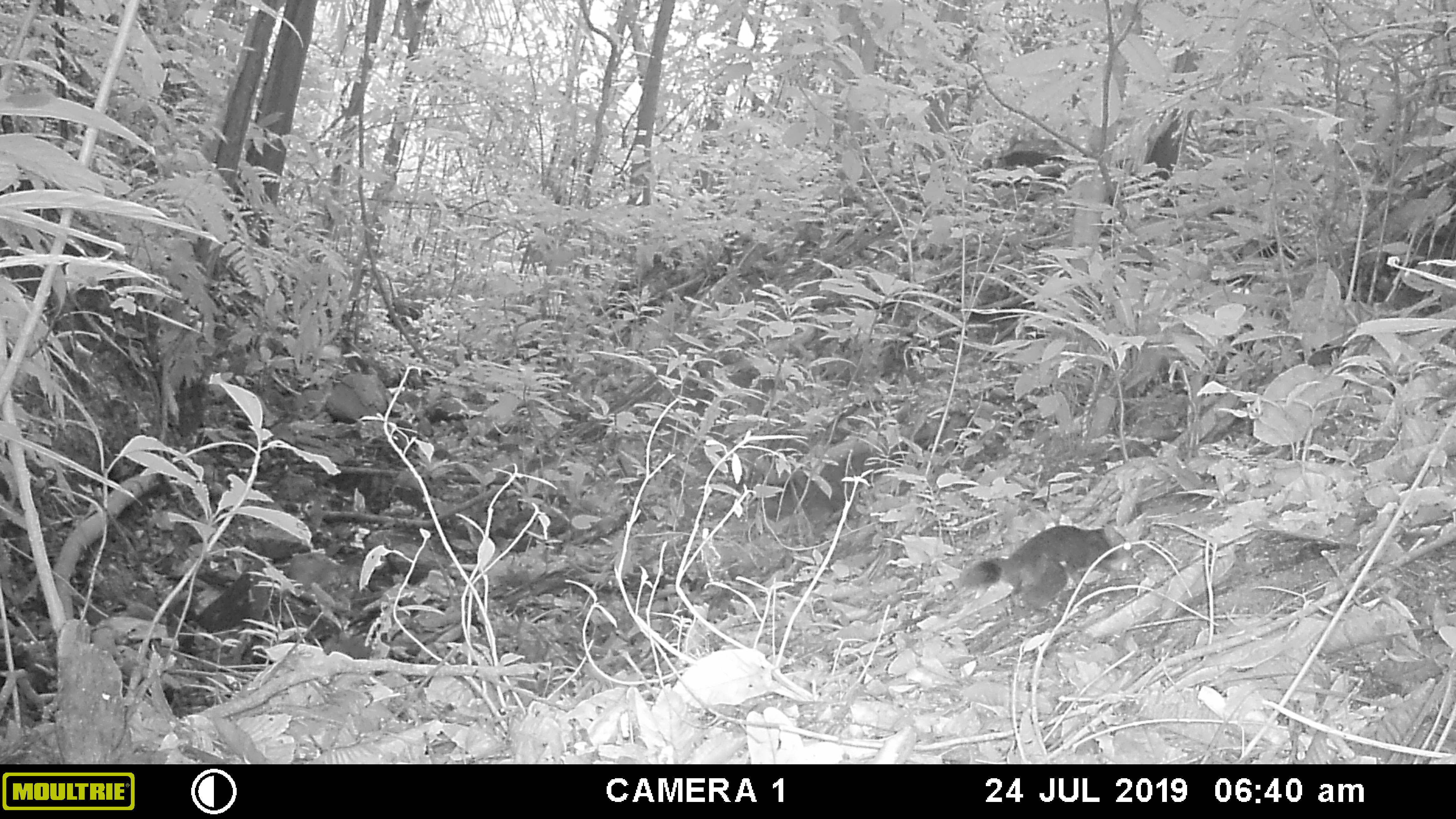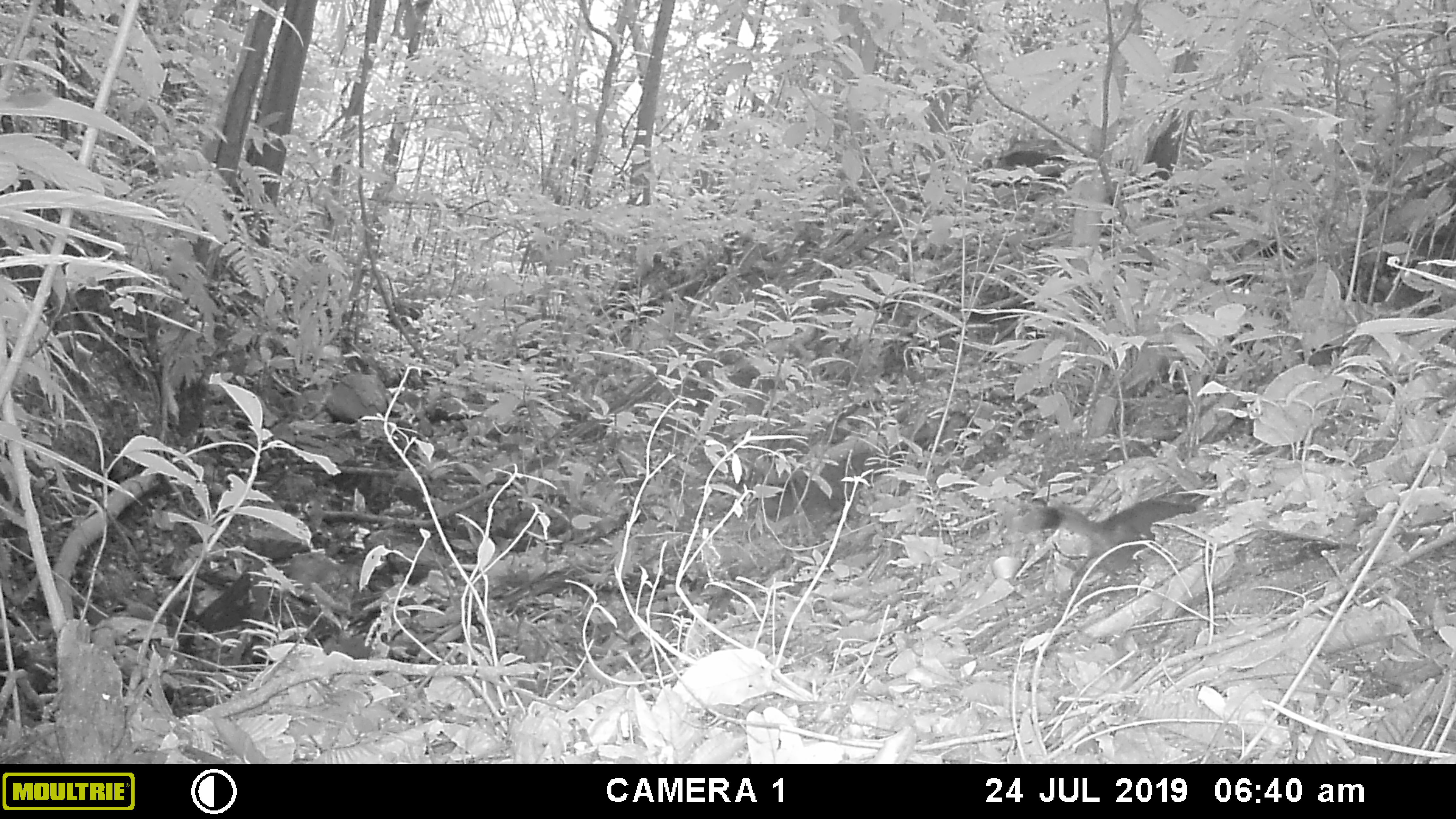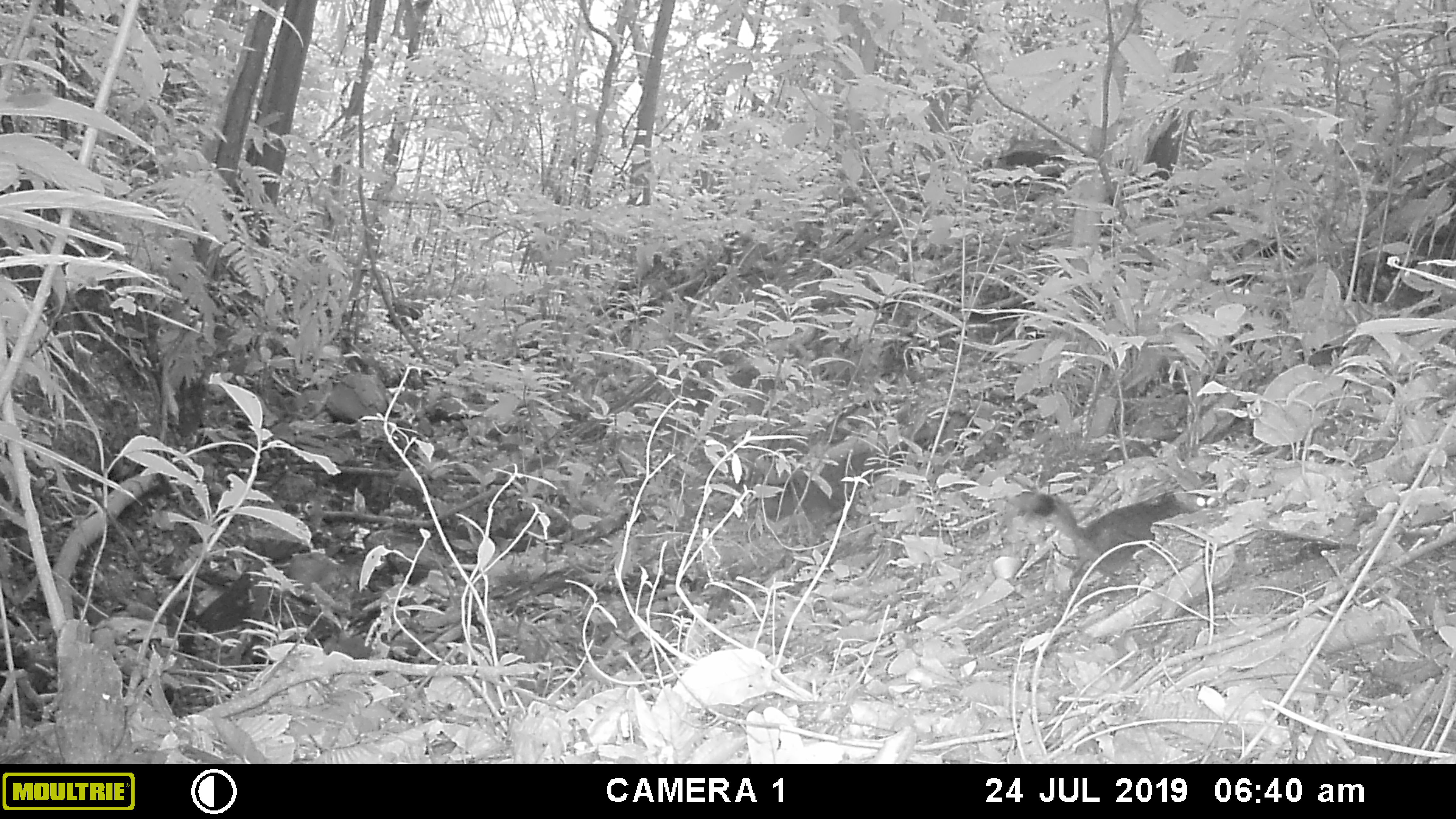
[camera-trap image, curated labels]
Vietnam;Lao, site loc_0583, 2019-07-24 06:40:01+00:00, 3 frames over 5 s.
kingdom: Animalia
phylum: Chordata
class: Mammalia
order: Rodentia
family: Sciuridae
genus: Callosciurus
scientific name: Callosciurus erythraeus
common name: pallas's squirrel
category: pallass squirrel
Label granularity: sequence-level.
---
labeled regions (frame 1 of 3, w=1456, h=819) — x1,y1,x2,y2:
pallass squirrel: 956,525,1133,618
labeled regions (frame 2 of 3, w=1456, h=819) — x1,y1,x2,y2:
pallass squirrel: 1006,494,1197,596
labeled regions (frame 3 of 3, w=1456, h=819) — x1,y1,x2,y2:
pallass squirrel: 1007,486,1189,598